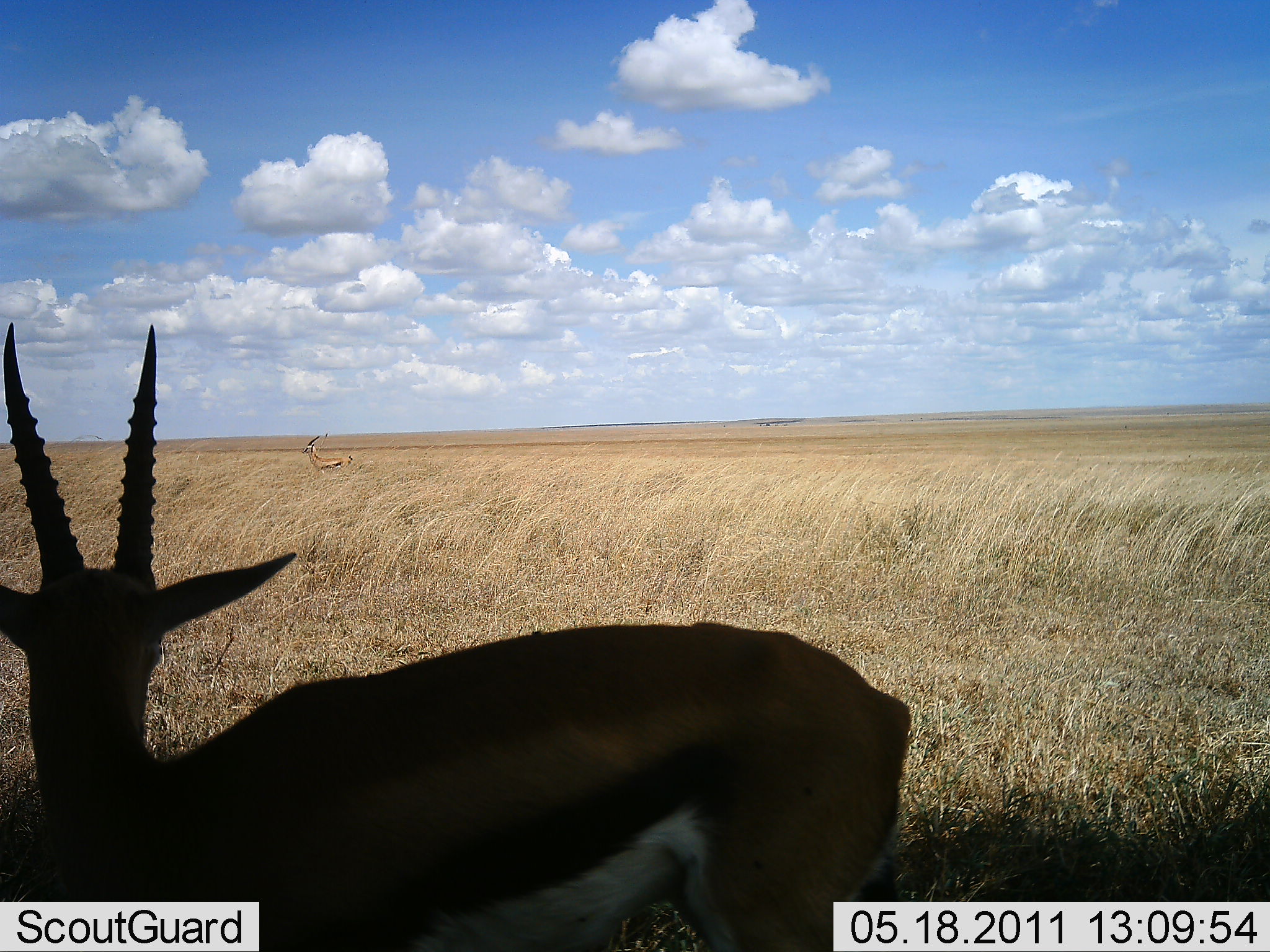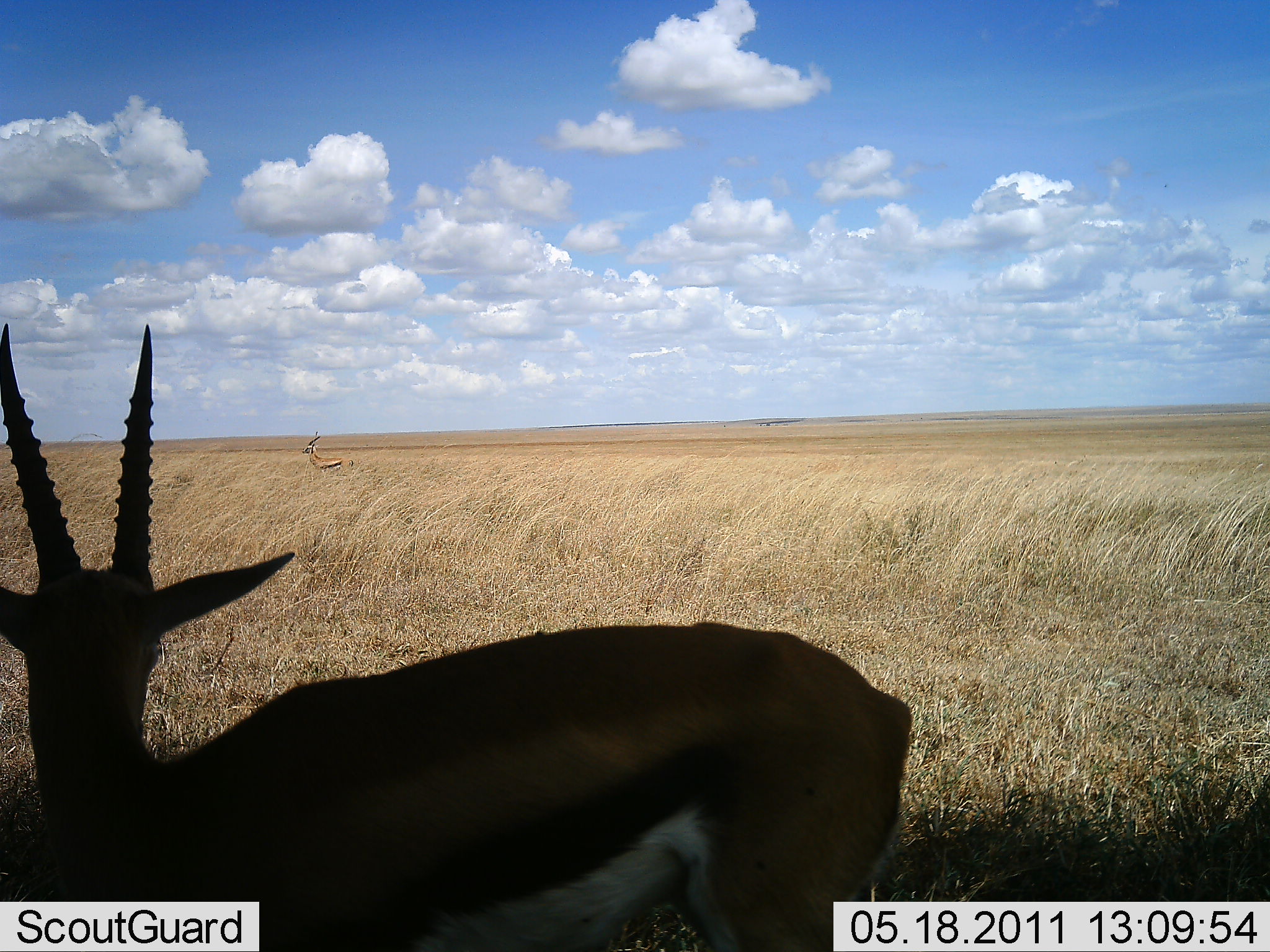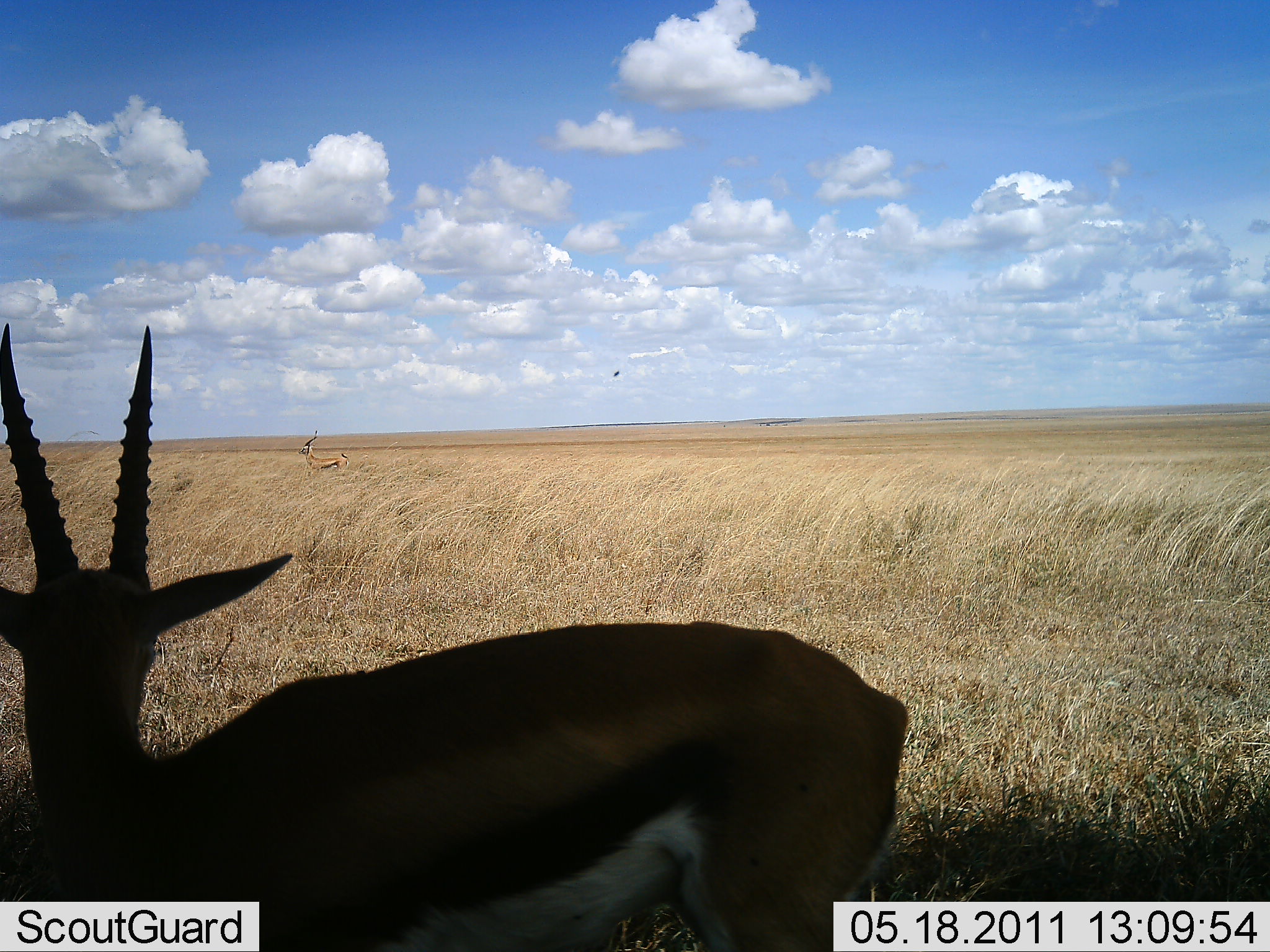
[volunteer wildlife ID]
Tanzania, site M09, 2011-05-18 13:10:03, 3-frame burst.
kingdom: Animalia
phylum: Chordata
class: Mammalia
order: Artiodactyla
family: Bovidae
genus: Eudorcas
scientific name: Eudorcas thomsonii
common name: thomson's gazelle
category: gazellethomsons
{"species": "gazellethomsons (thomson's gazelle) (Eudorcas thomsonii)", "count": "2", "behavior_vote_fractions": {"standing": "91%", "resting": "0%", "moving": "9%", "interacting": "0%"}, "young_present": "0%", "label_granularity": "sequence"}